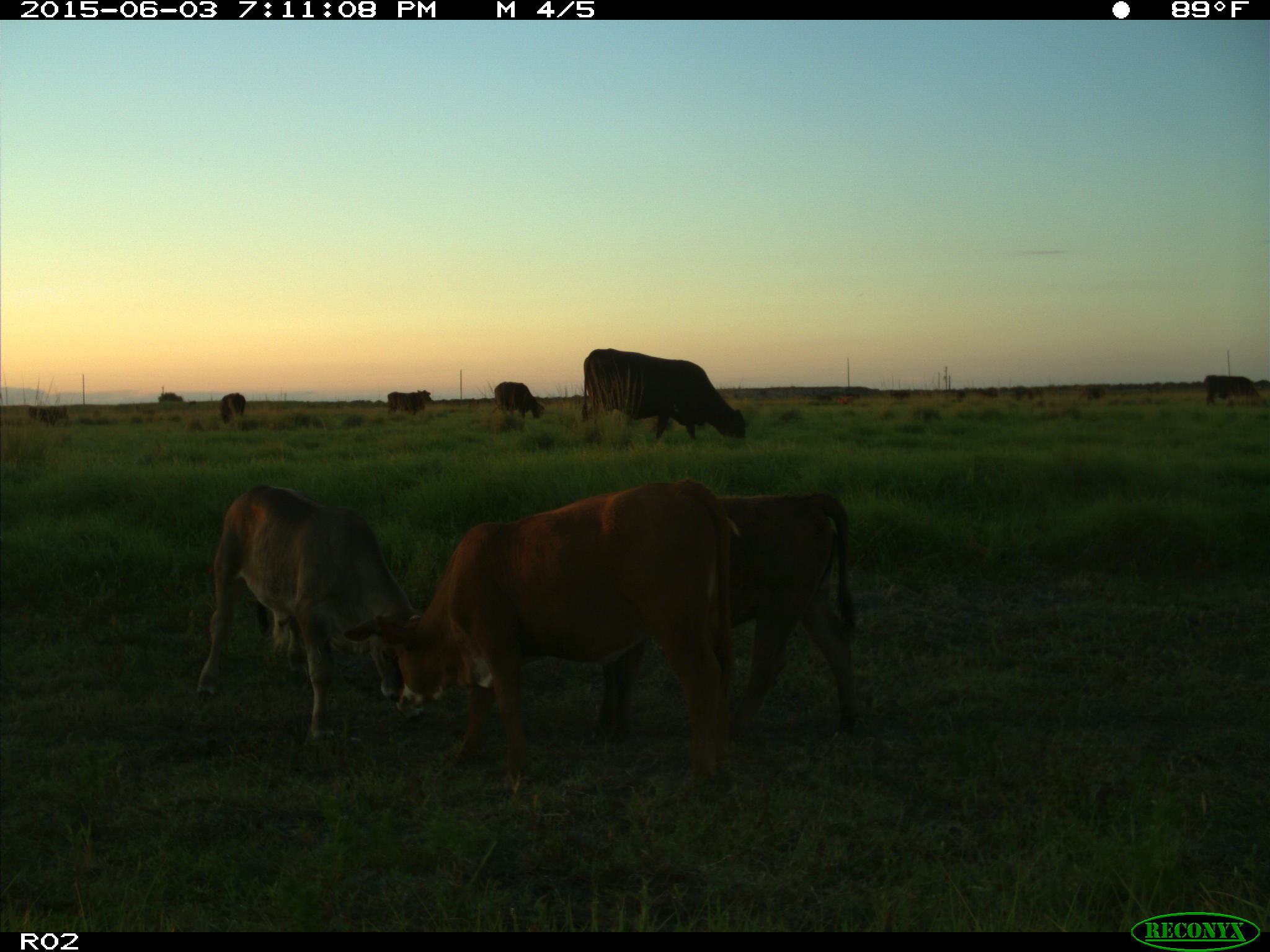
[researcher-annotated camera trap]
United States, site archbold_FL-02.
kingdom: Animalia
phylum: Chordata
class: Mammalia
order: Artiodactyla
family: Bovidae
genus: Bos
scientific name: Bos taurus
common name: domestic cow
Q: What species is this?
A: Bos taurus (domestic cow).